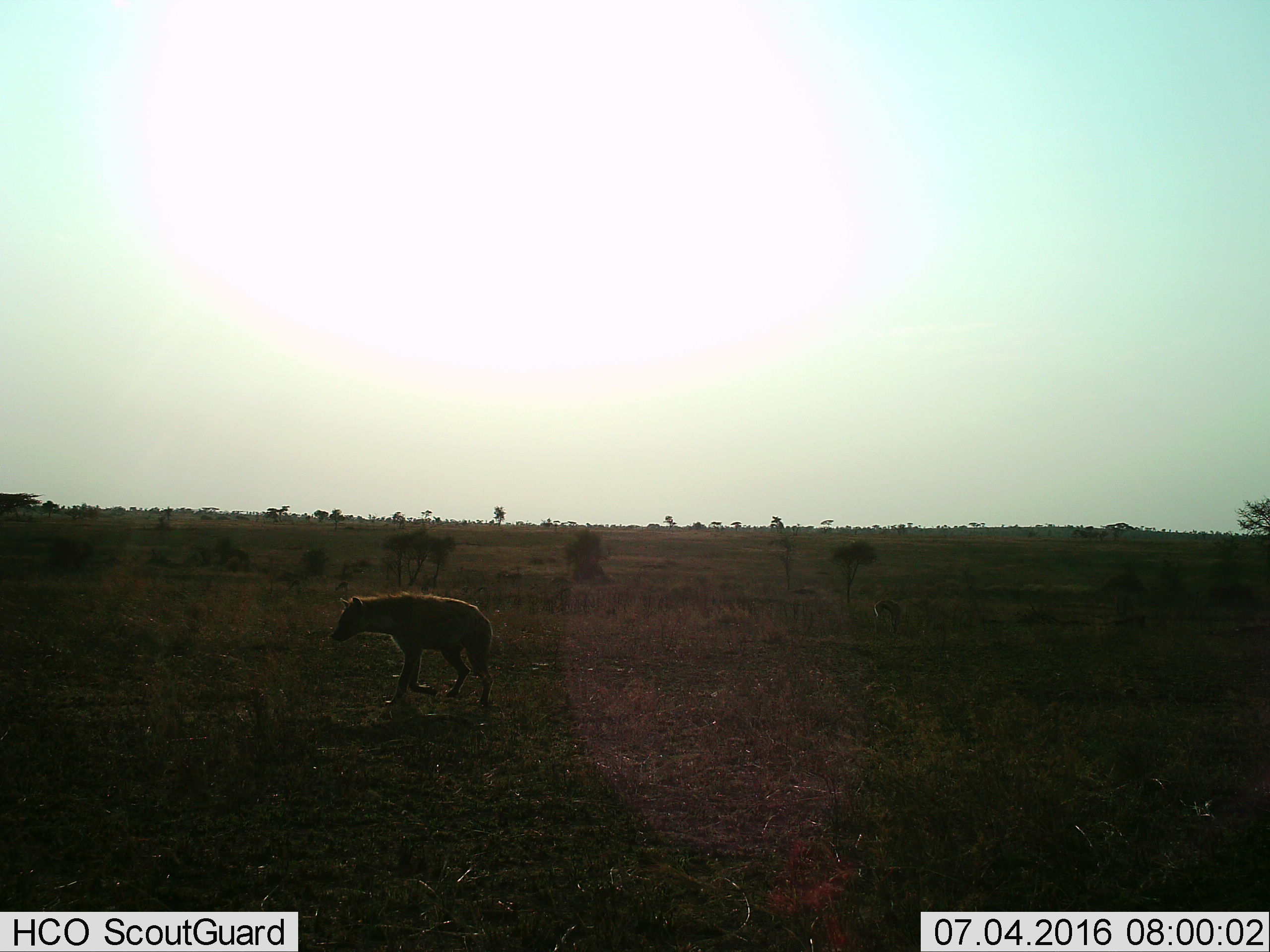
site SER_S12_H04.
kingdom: Animalia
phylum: Chordata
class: Mammalia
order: Carnivora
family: Hyaenidae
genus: Crocuta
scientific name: Crocuta crocuta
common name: spotted hyena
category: hyenaspotted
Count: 1.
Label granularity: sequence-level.